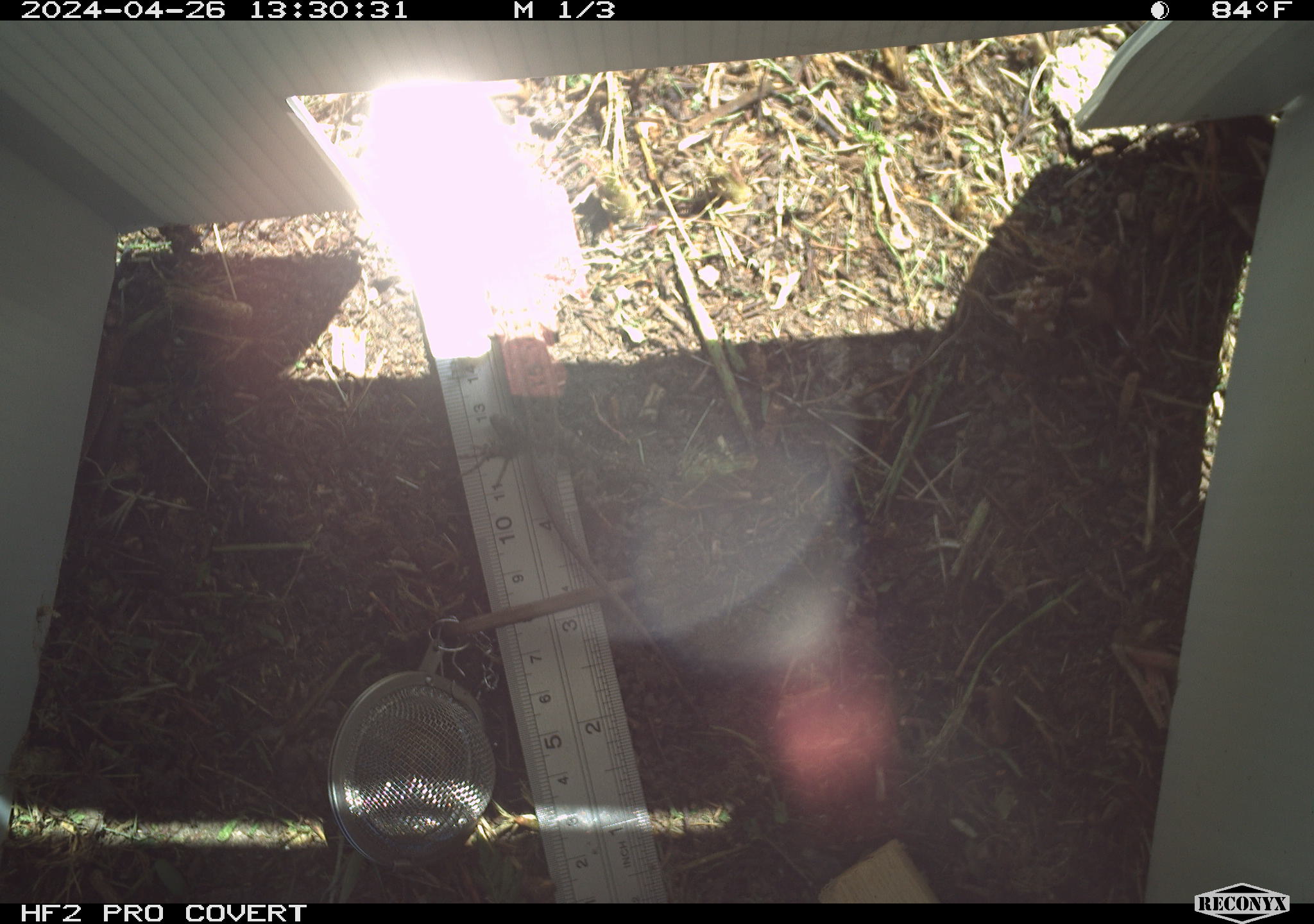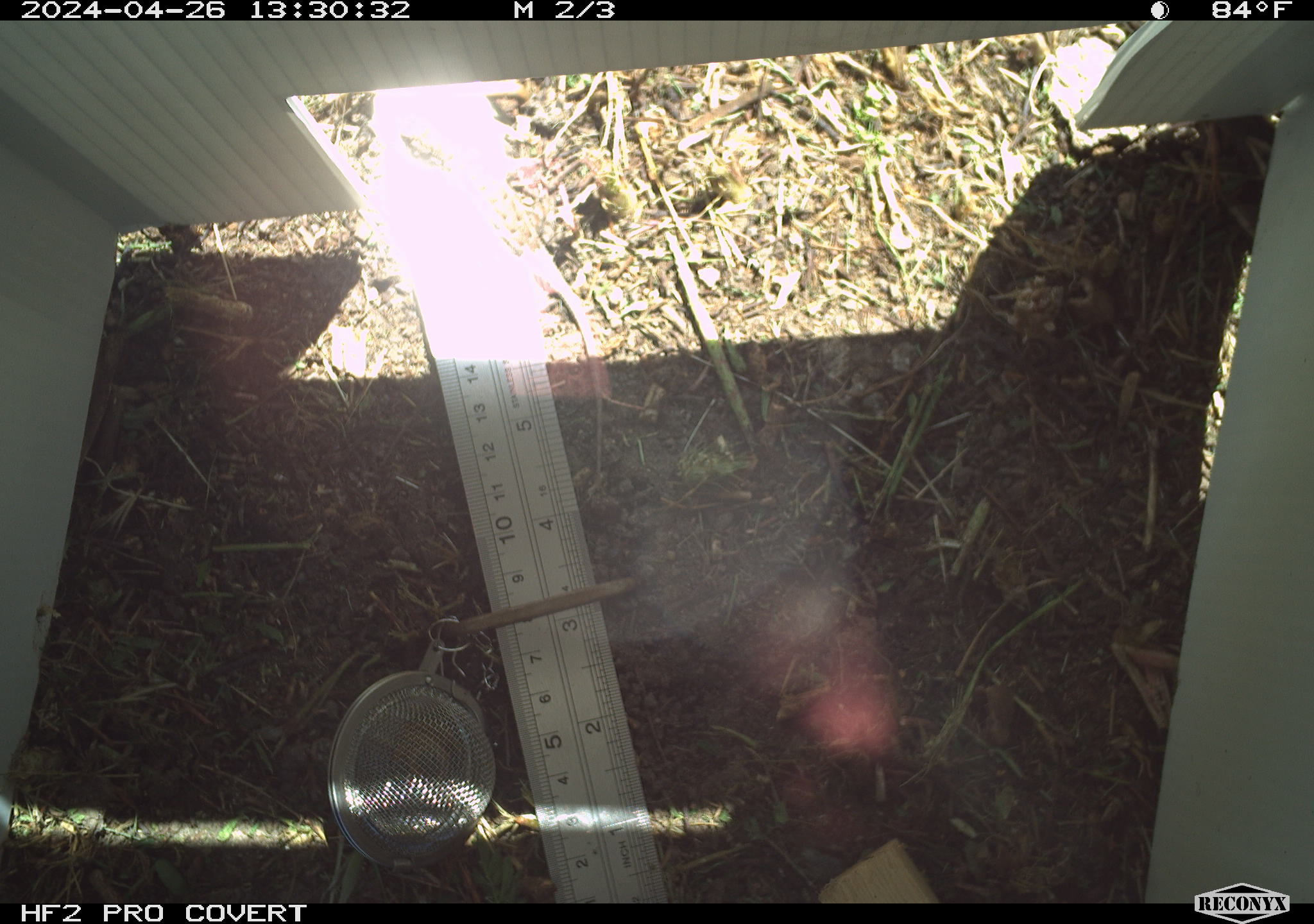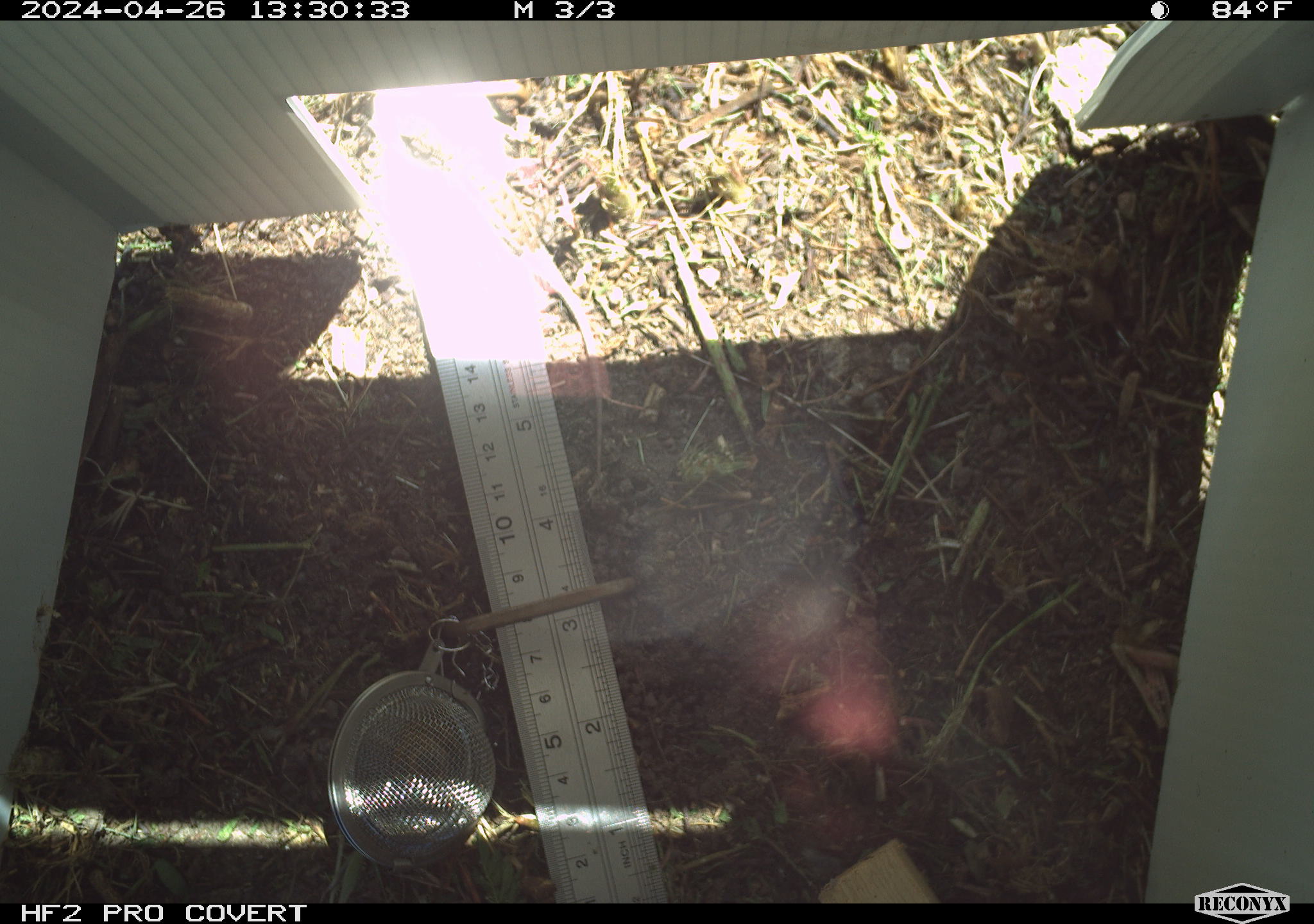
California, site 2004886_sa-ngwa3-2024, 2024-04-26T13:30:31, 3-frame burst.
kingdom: Animalia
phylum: Chordata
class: Reptilia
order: Squamata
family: Phrynosomatidae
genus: Sceloporus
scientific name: Sceloporus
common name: spiny lizards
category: sceloporus species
Sceloporus species (spiny lizards) (Sceloporus).